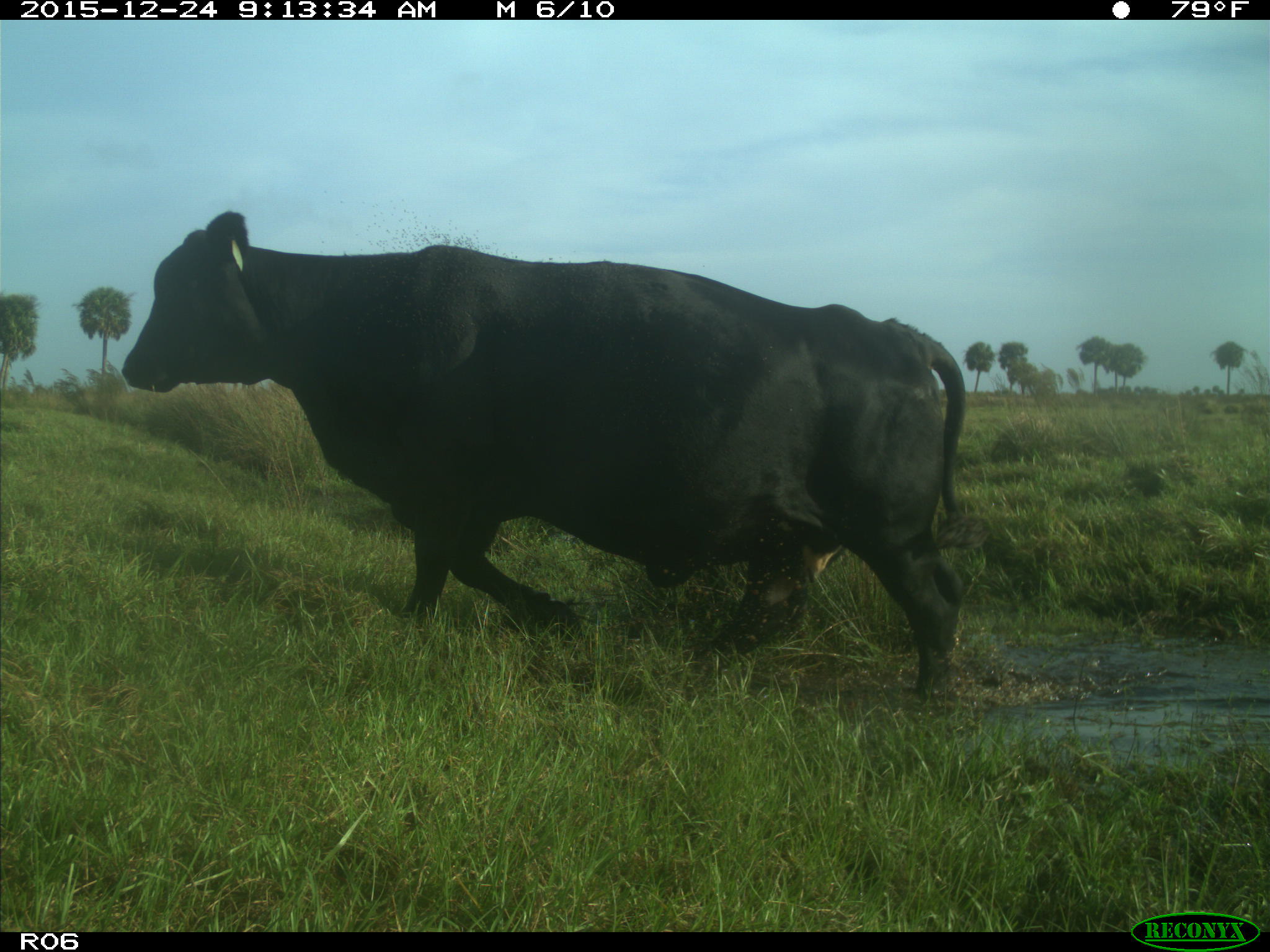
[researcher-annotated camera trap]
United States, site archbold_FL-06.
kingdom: Animalia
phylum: Chordata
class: Mammalia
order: Artiodactyla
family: Bovidae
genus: Bos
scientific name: Bos taurus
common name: domestic cow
Bos taurus (domestic cow).